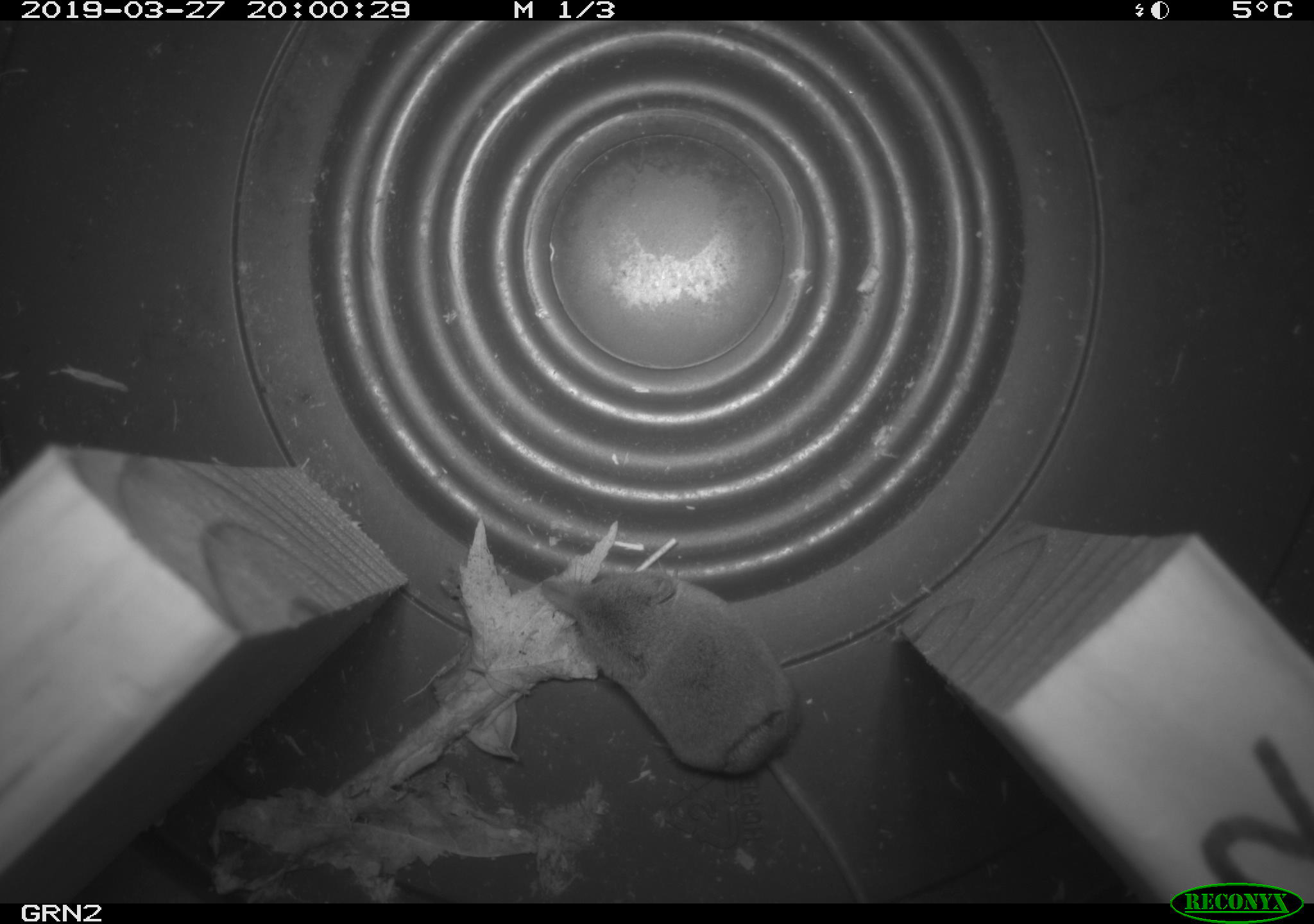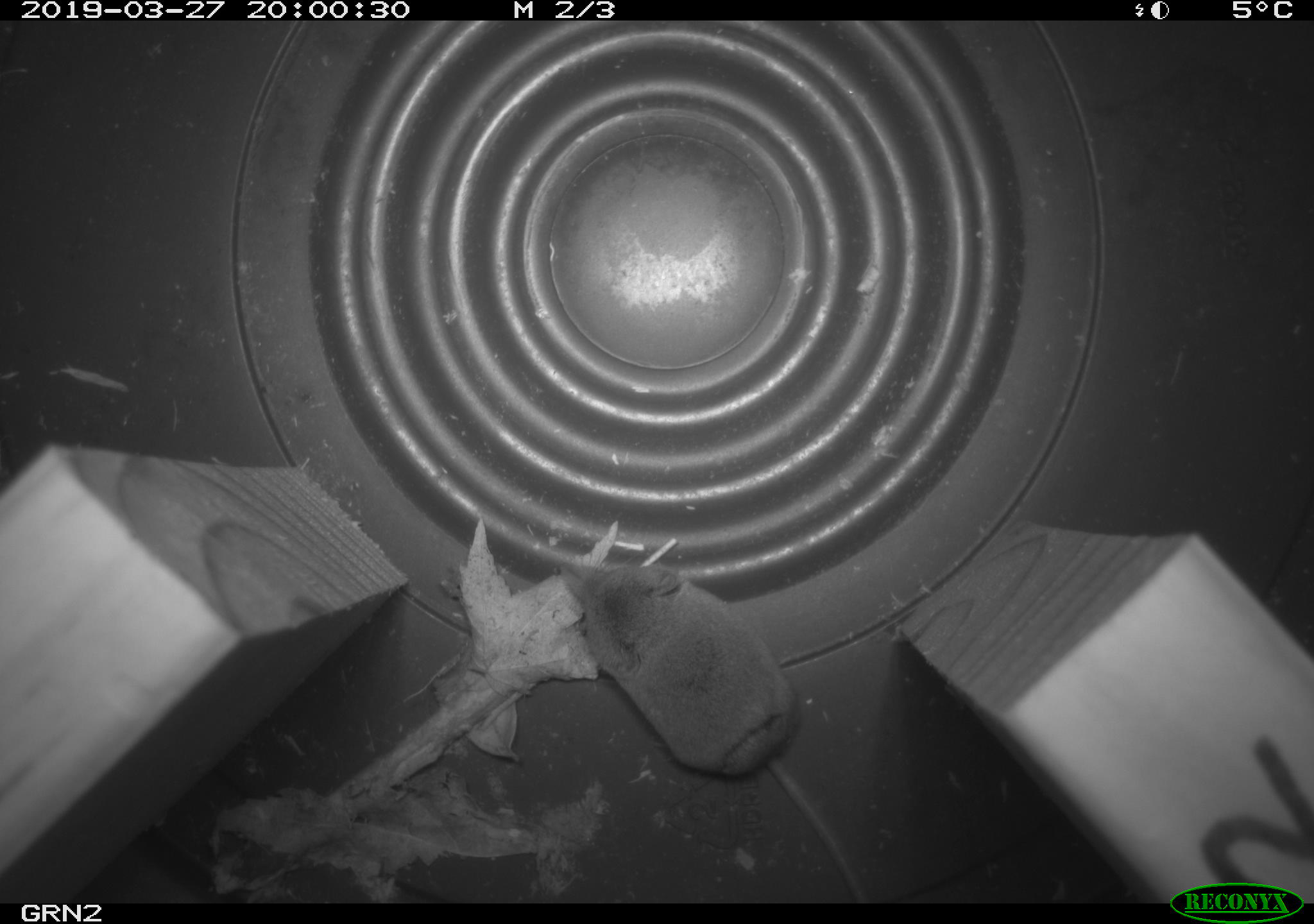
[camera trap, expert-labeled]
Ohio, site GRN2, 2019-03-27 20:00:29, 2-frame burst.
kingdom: Animalia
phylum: Chordata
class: Mammalia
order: Eulipotyphla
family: Soricidae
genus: Sorex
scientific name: Sorex cinereus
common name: masked shrew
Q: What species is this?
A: Masked shrew (Sorex cinereus).